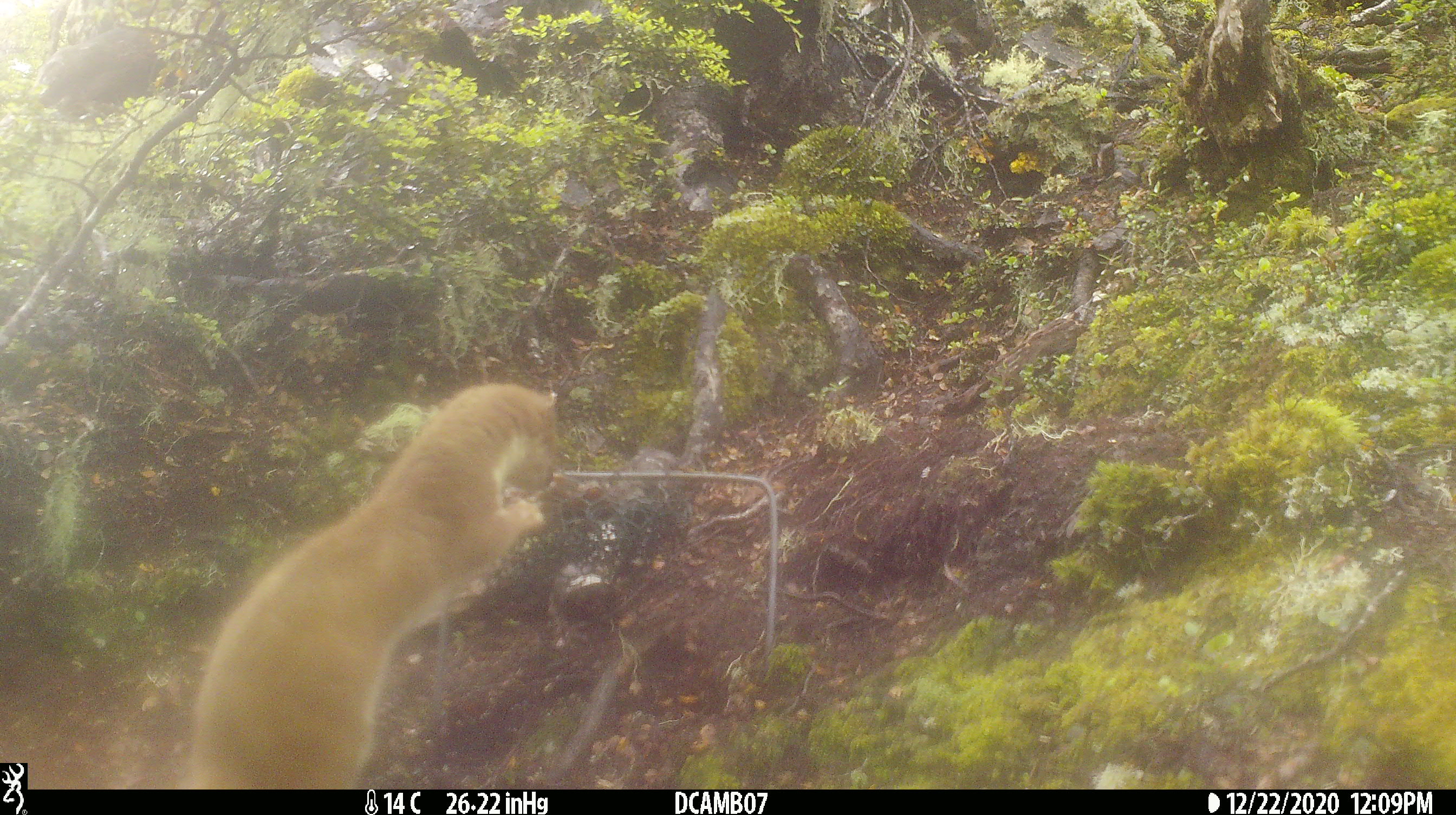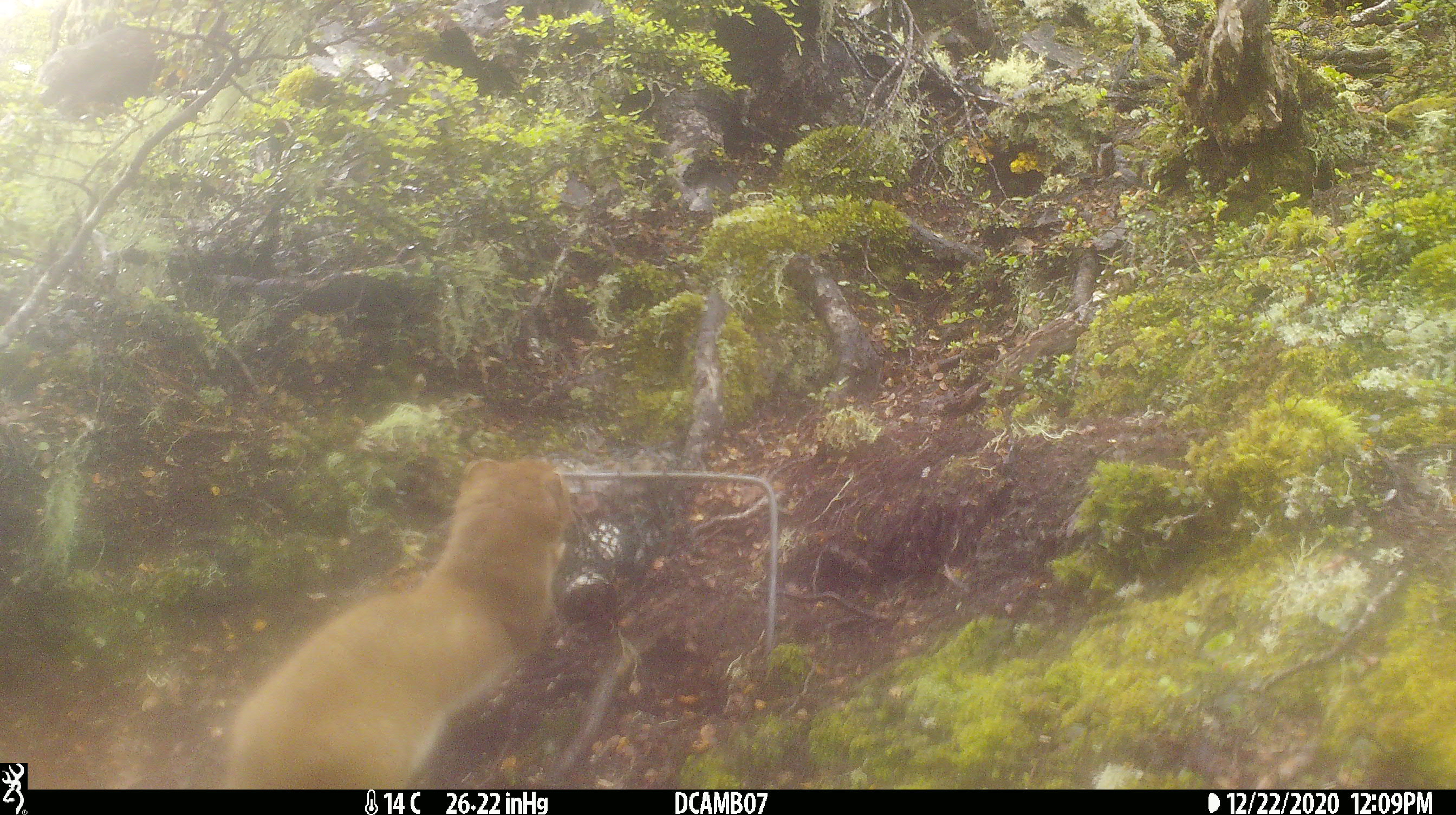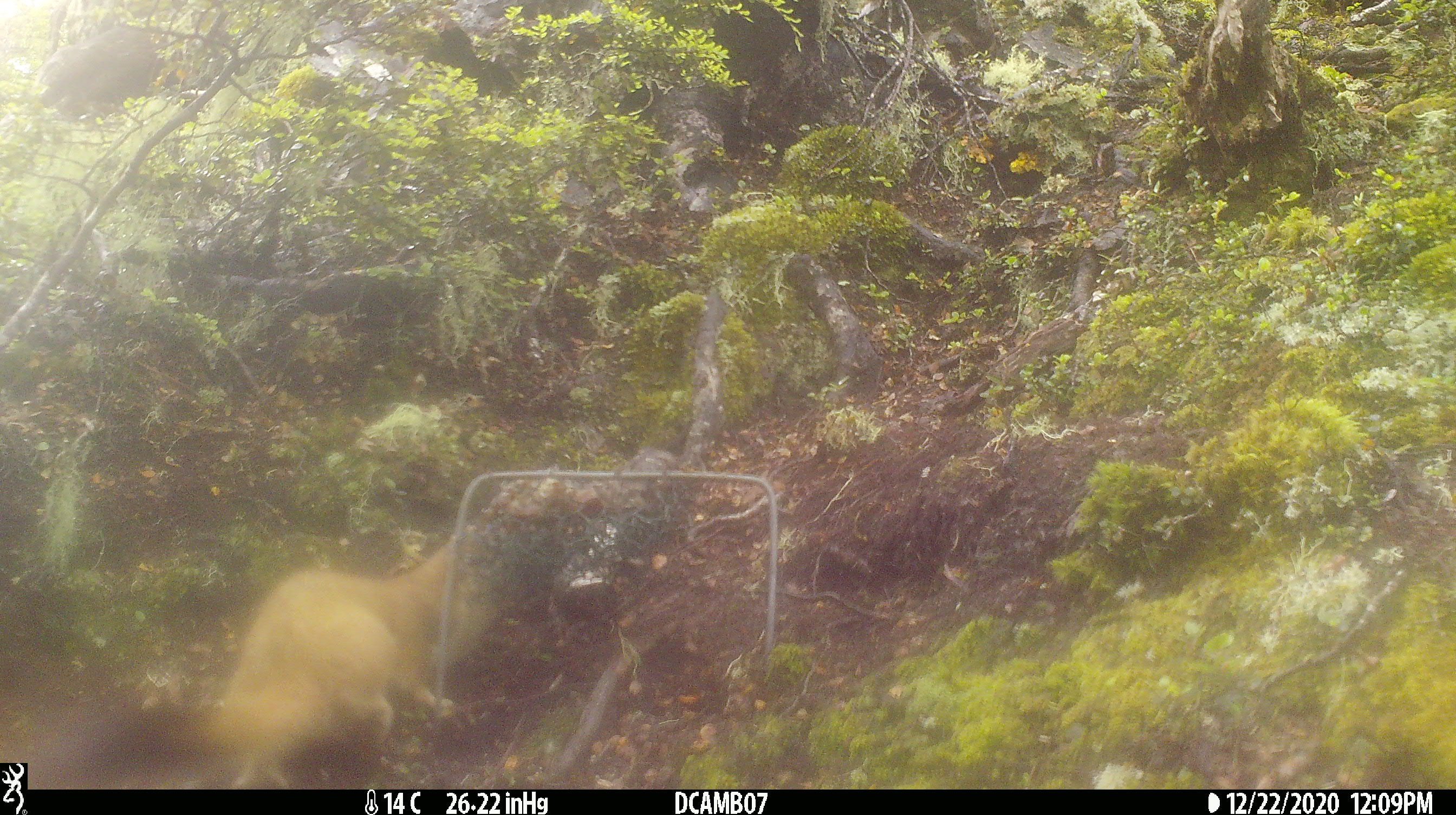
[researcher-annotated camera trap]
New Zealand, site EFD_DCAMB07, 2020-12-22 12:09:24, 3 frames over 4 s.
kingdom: Animalia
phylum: Chordata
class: Mammalia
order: Carnivora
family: Mustelidae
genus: Mustela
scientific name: Mustela erminea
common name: stoat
Stoat (Mustela erminea).